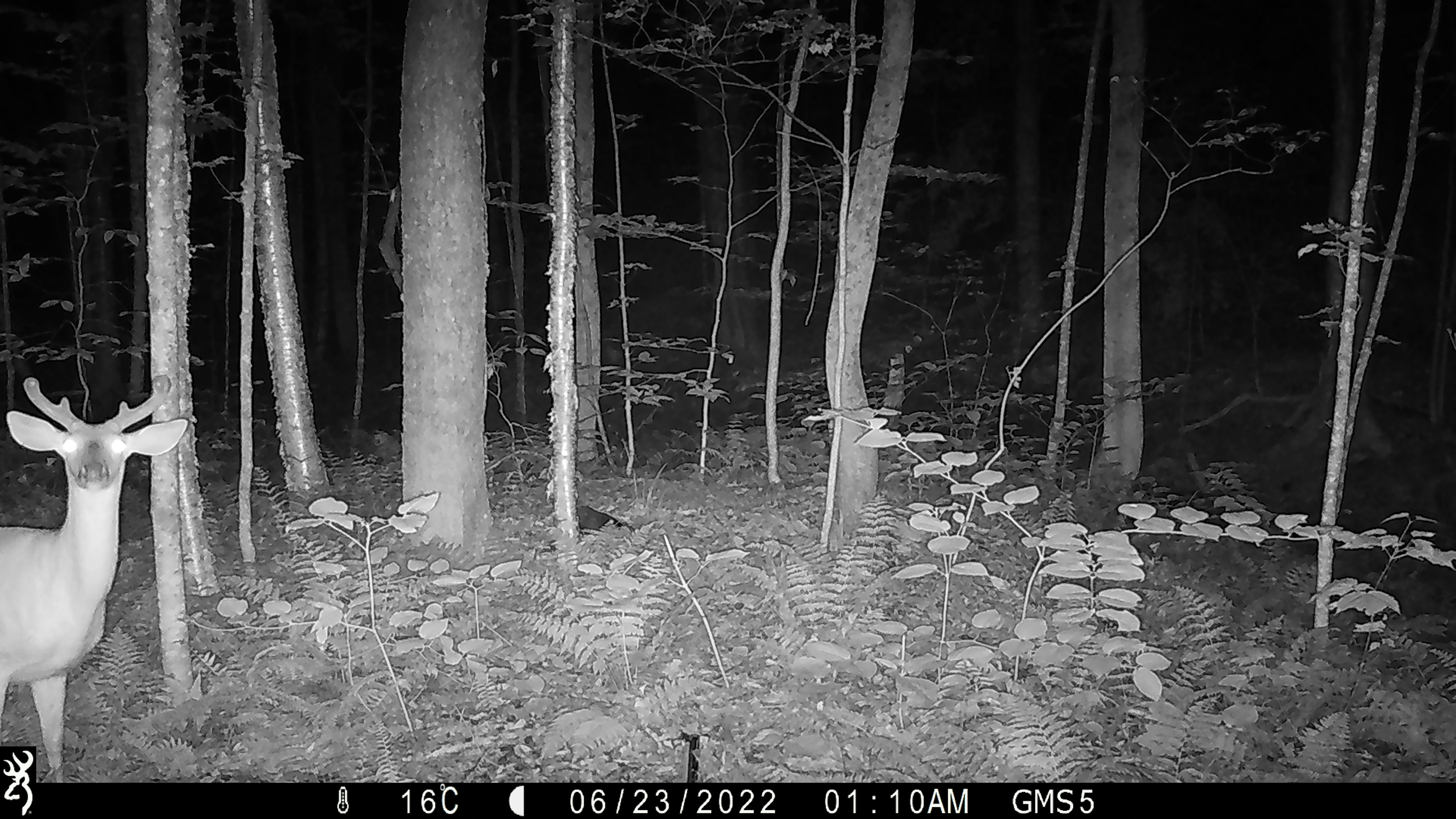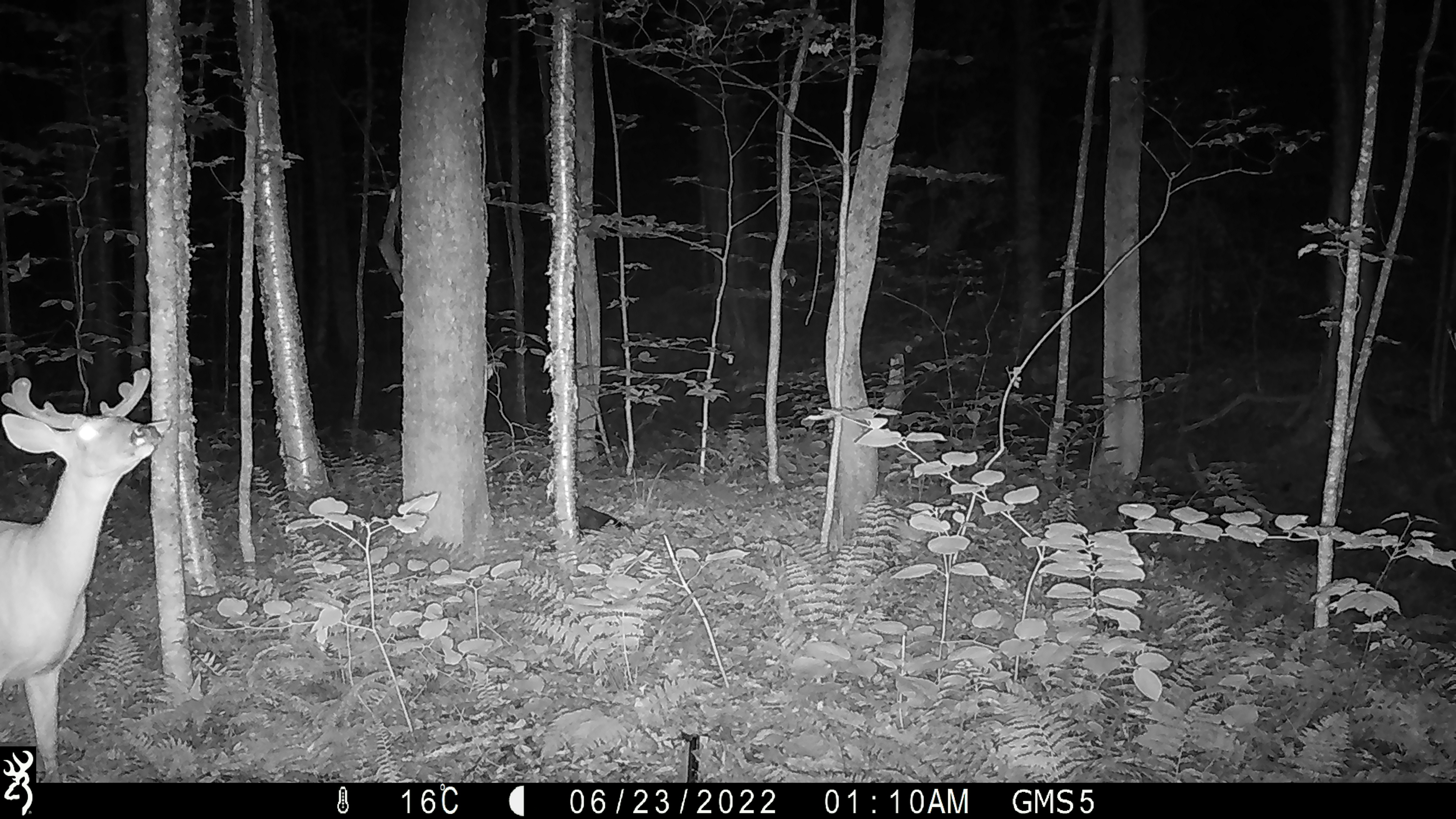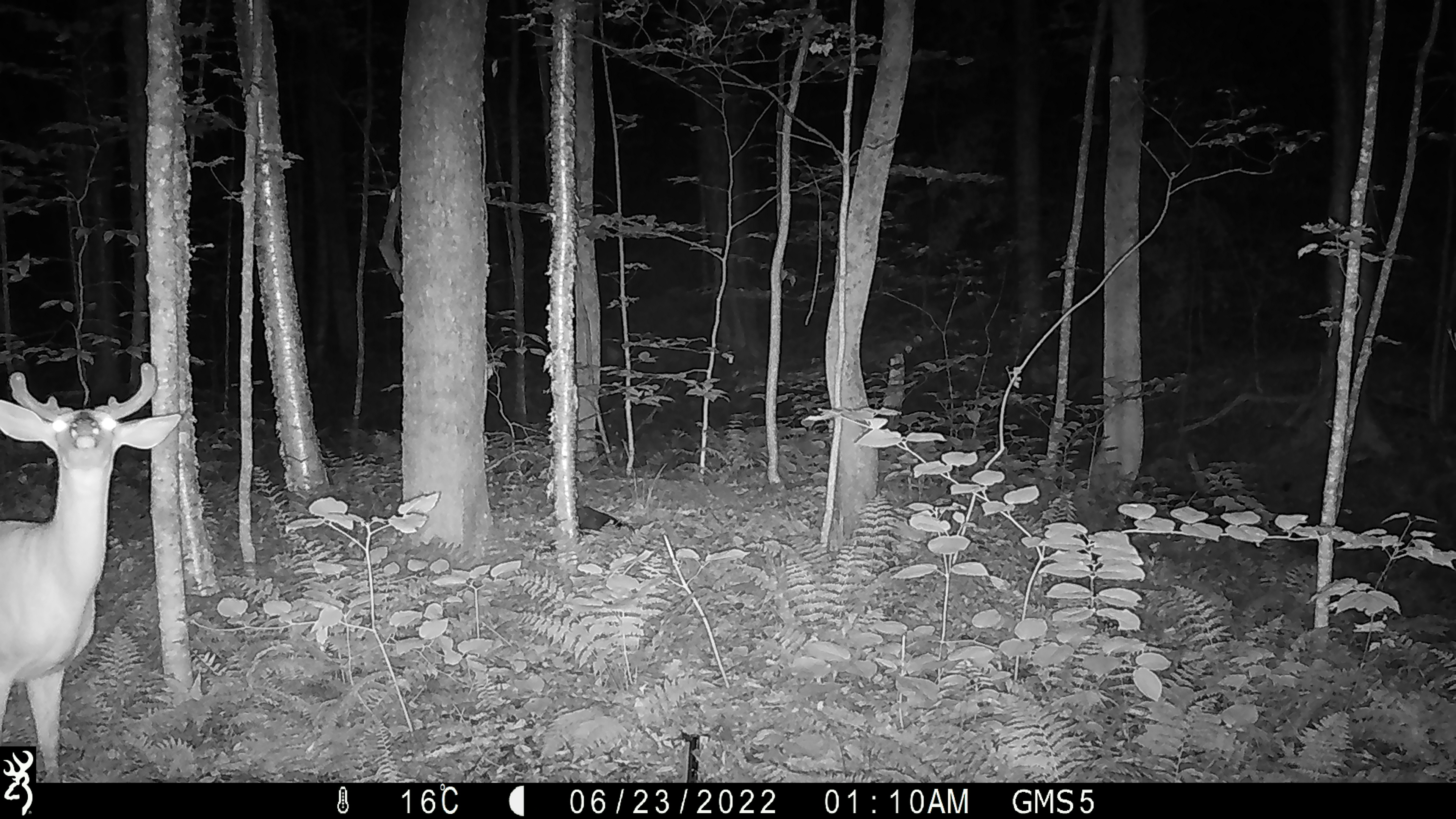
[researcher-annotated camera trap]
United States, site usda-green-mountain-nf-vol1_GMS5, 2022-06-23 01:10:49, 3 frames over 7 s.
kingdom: Animalia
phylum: Chordata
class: Mammalia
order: Artiodactyla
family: Cervidae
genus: Odocoileus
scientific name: Odocoileus virginianus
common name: white-tailed deer